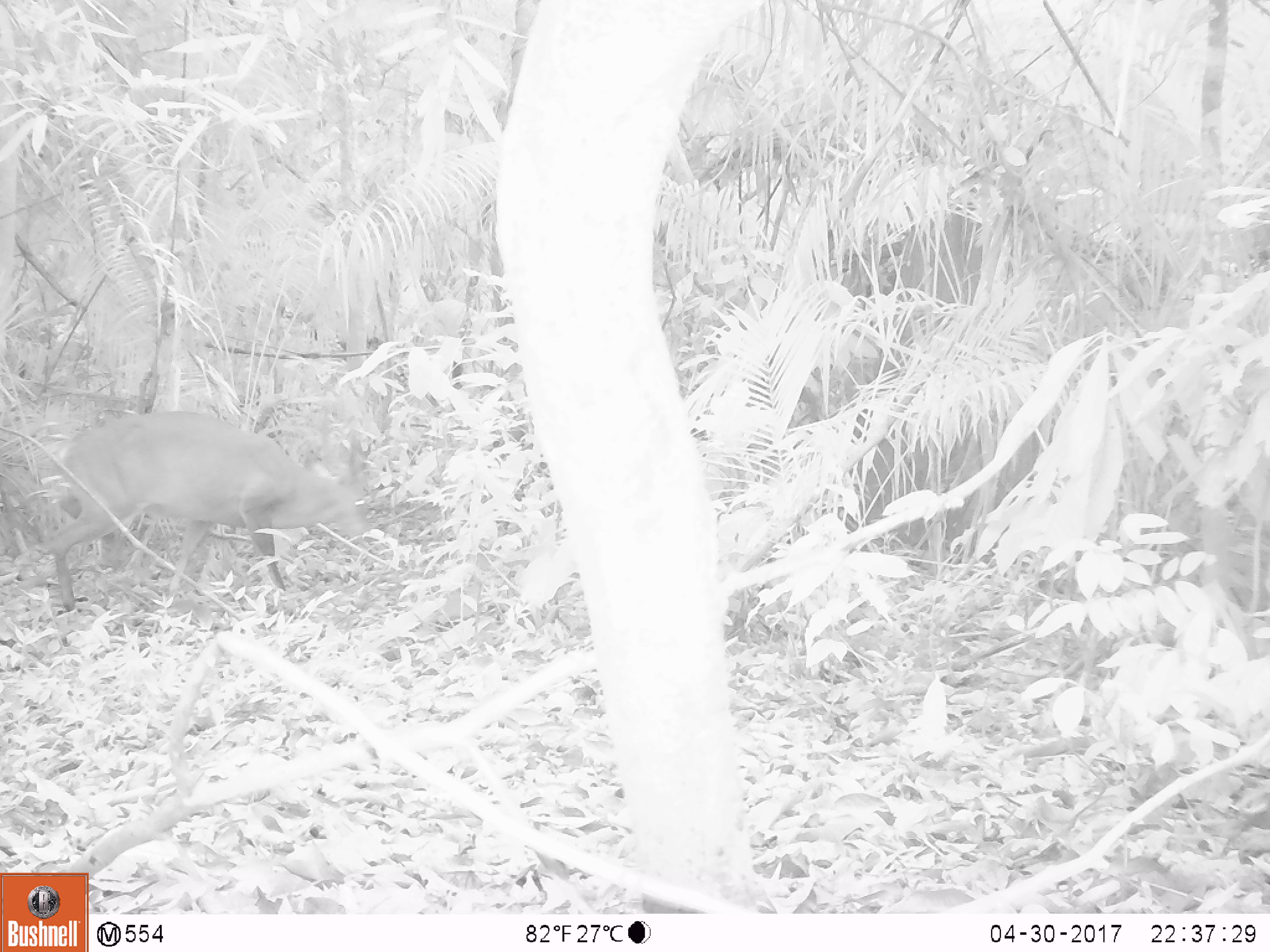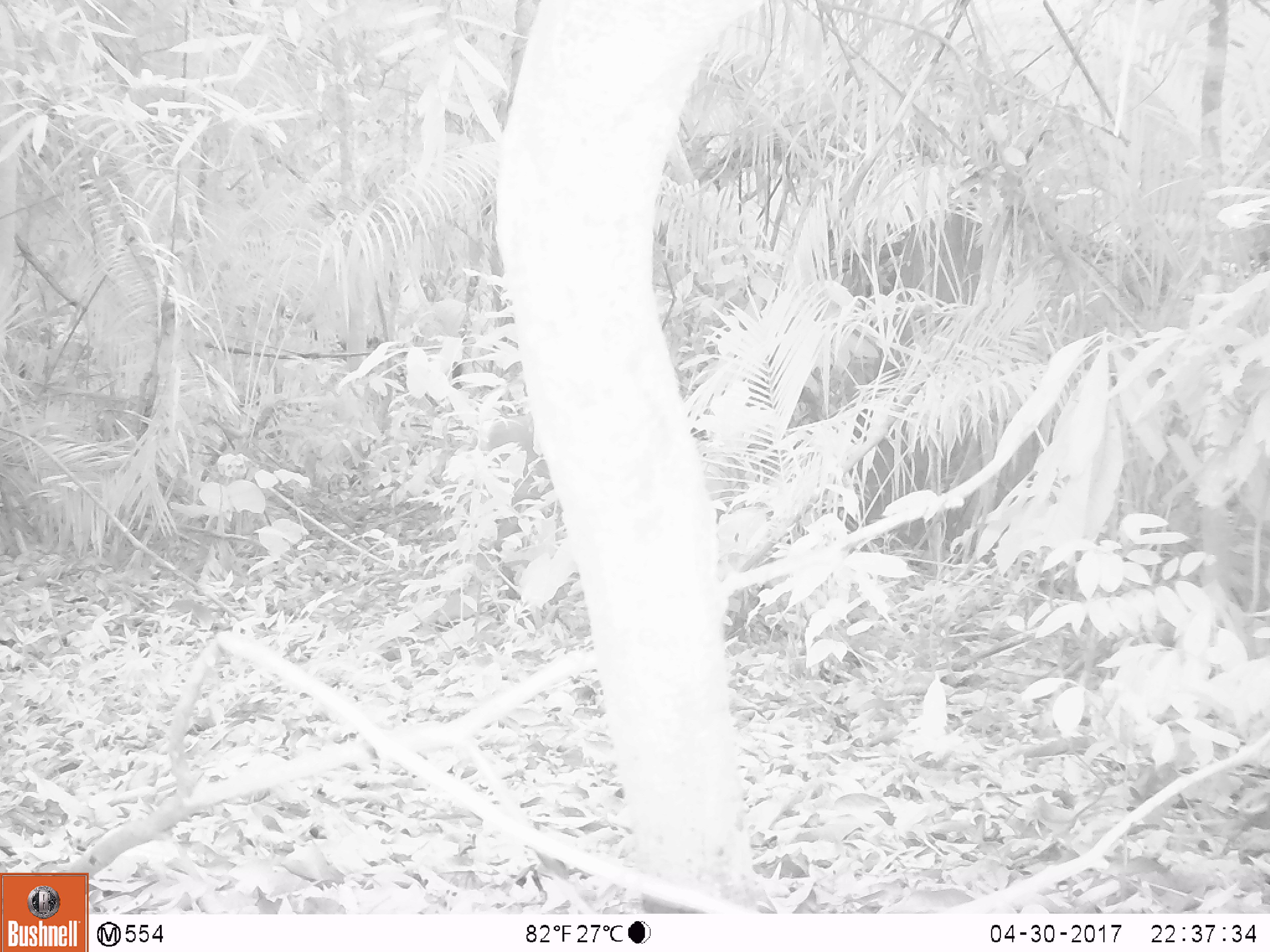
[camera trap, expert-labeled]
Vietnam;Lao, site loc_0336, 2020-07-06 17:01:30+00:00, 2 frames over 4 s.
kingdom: Animalia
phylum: Chordata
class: Mammalia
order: Artiodactyla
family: Cervidae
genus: Muntiacus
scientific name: Muntiacus vuquangensis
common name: large-antlered muntjac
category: large antlered muntjac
Large antlered muntjac (large-antlered muntjac) (Muntiacus vuquangensis). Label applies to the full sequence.